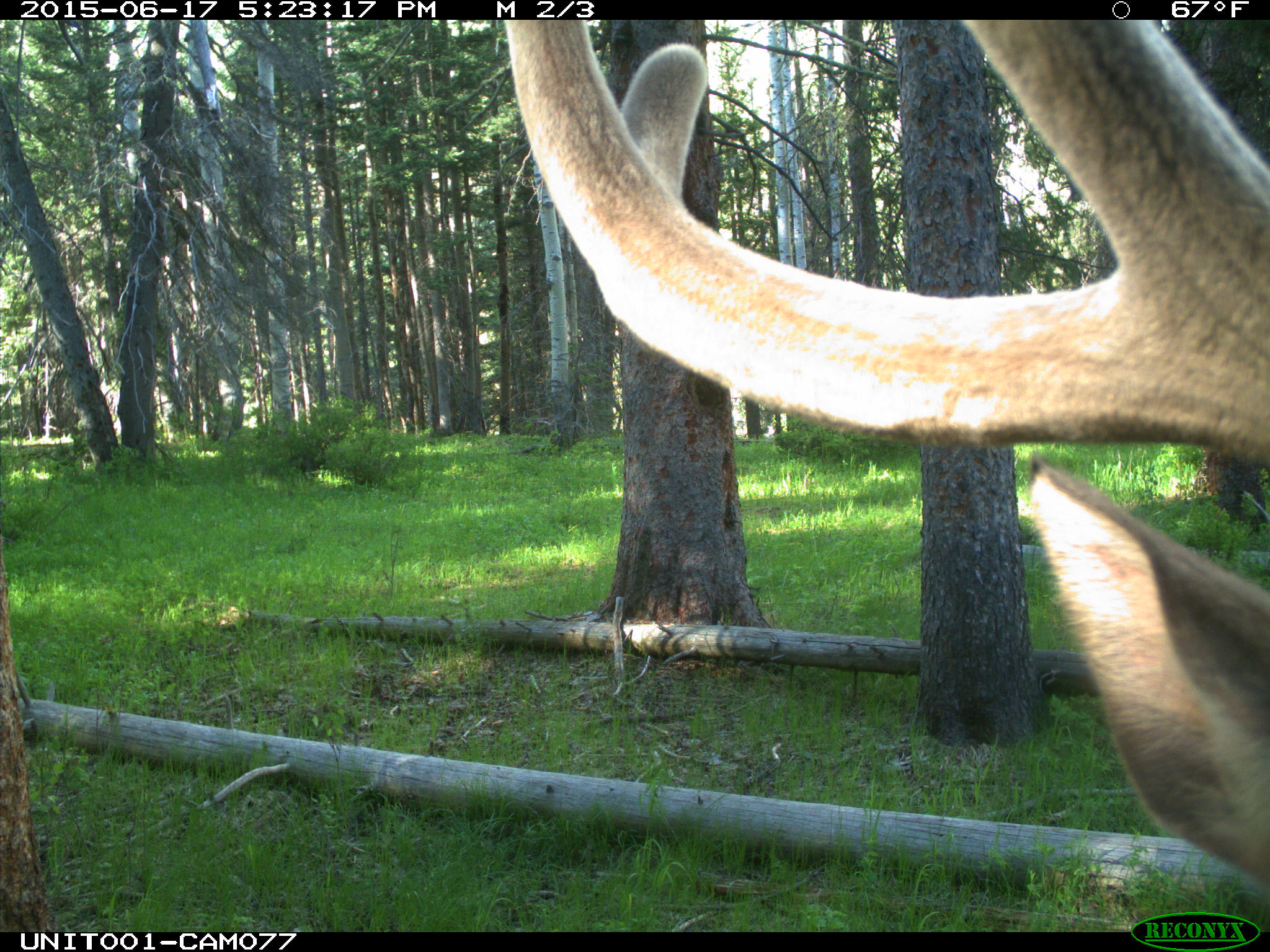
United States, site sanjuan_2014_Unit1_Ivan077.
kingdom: Animalia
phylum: Chordata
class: Mammalia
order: Artiodactyla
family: Cervidae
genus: Cervus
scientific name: Cervus elaphus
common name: red deer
Cervus elaphus (red deer).